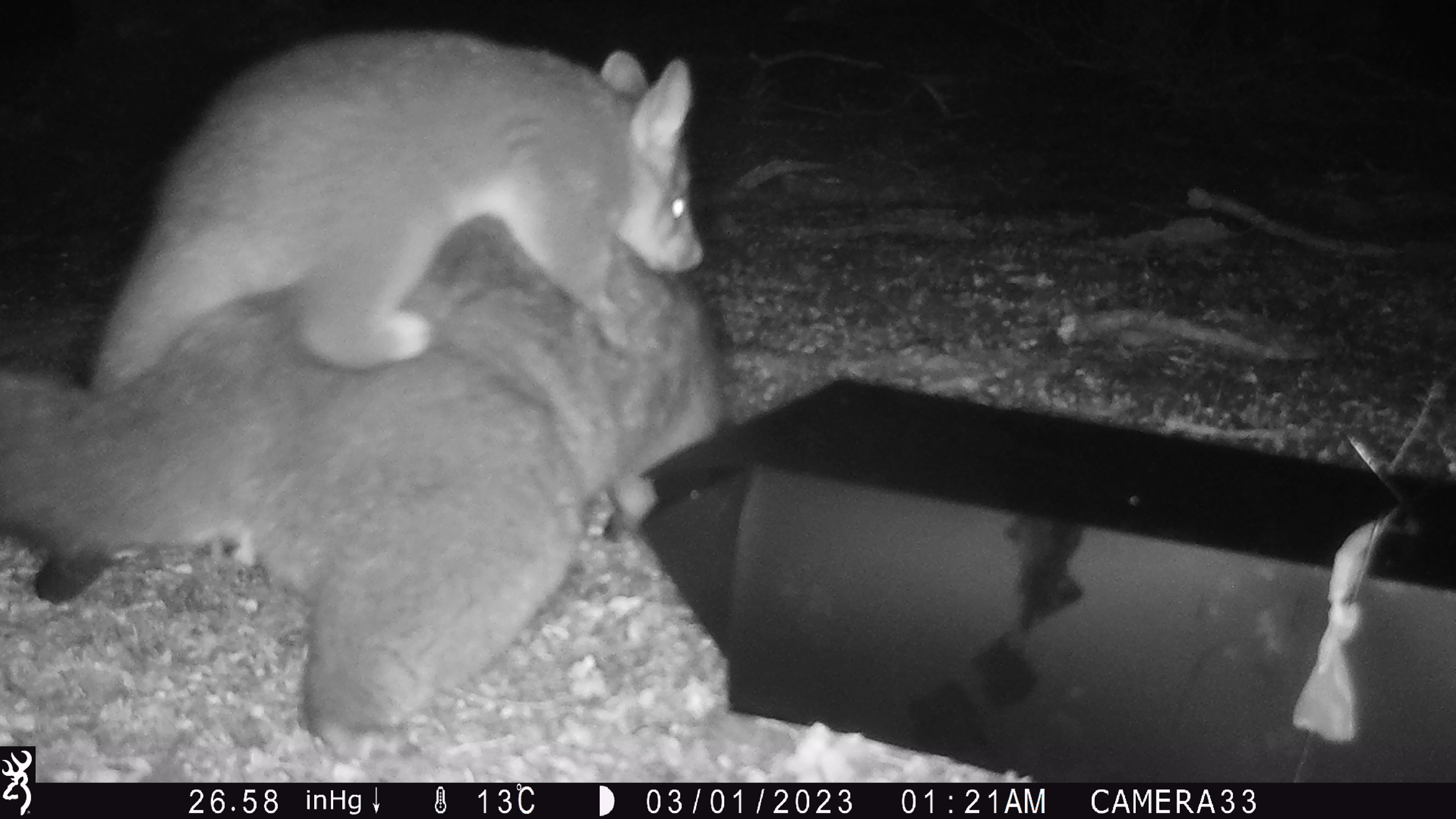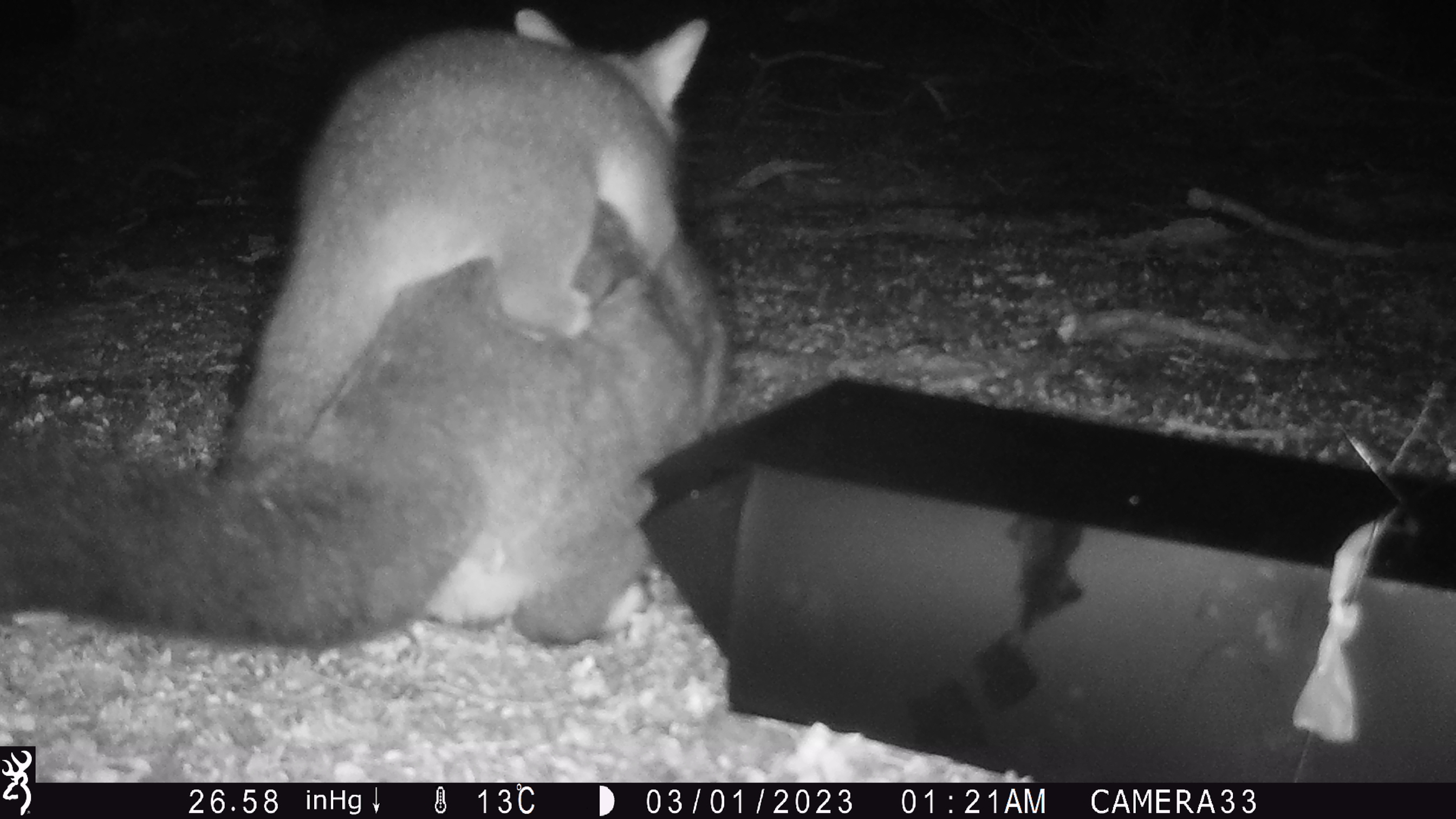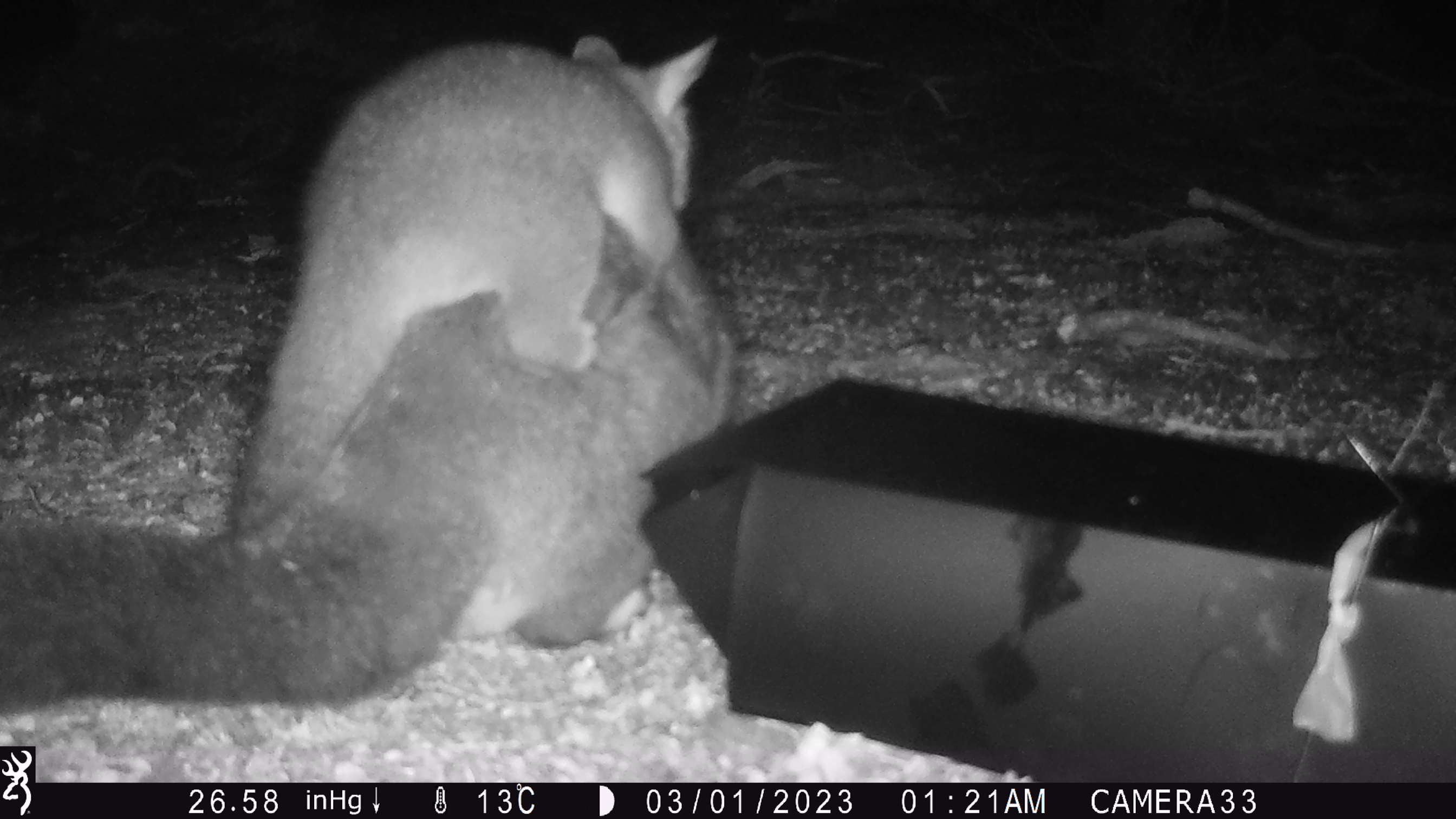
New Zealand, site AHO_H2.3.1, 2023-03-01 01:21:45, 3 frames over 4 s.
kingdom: Animalia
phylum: Chordata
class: Mammalia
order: Carnivora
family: Mustelidae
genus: Mustela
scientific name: Mustela erminea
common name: stoat